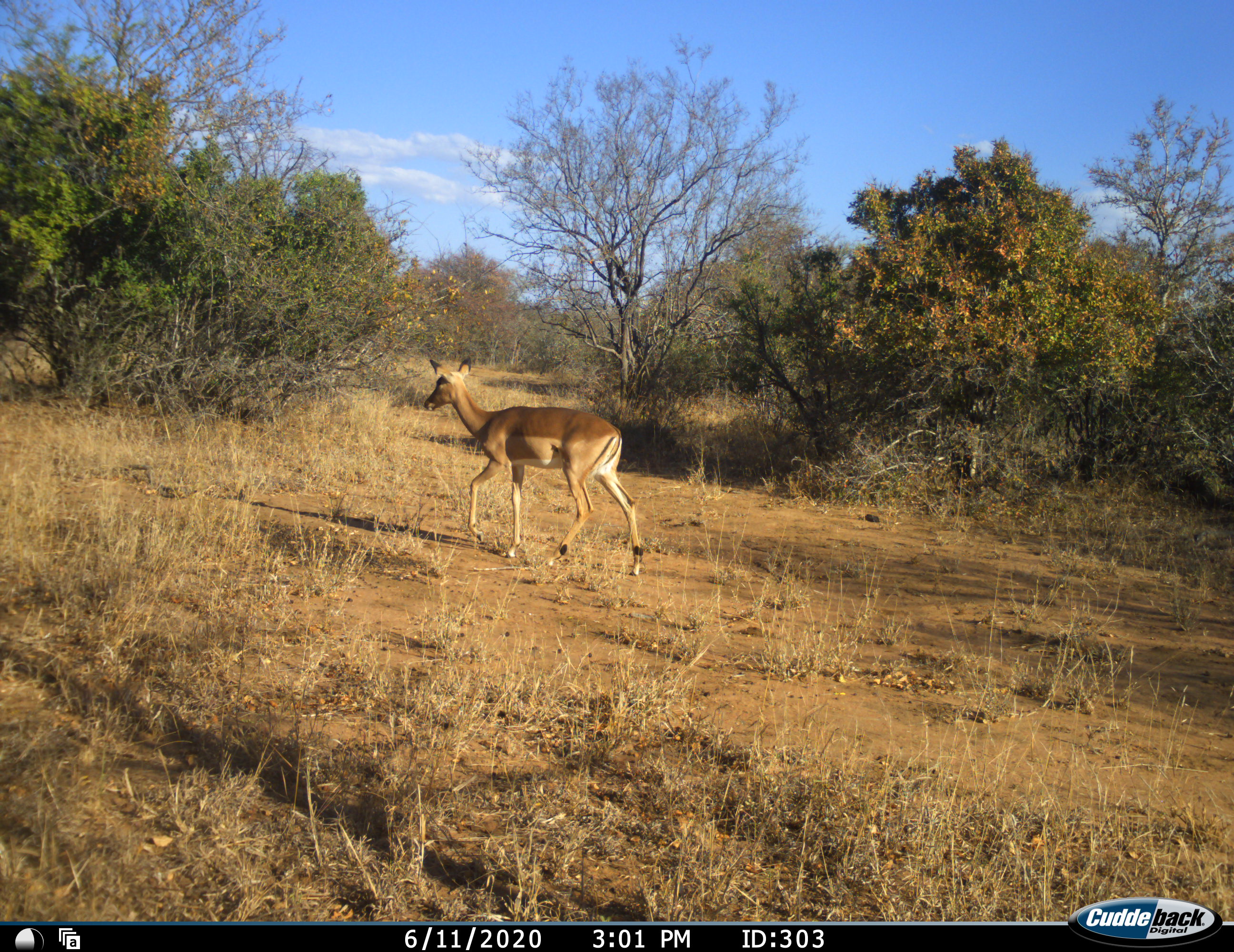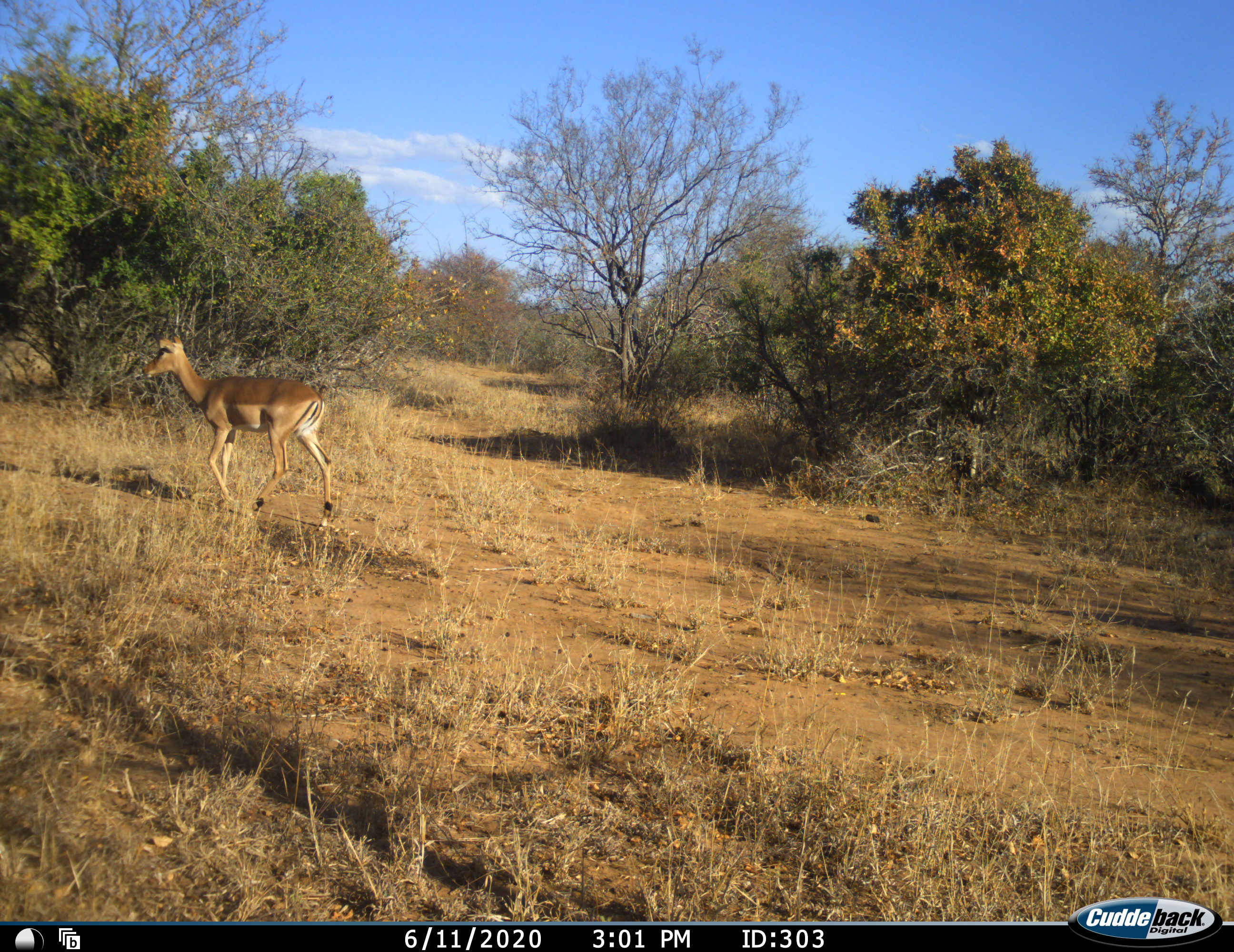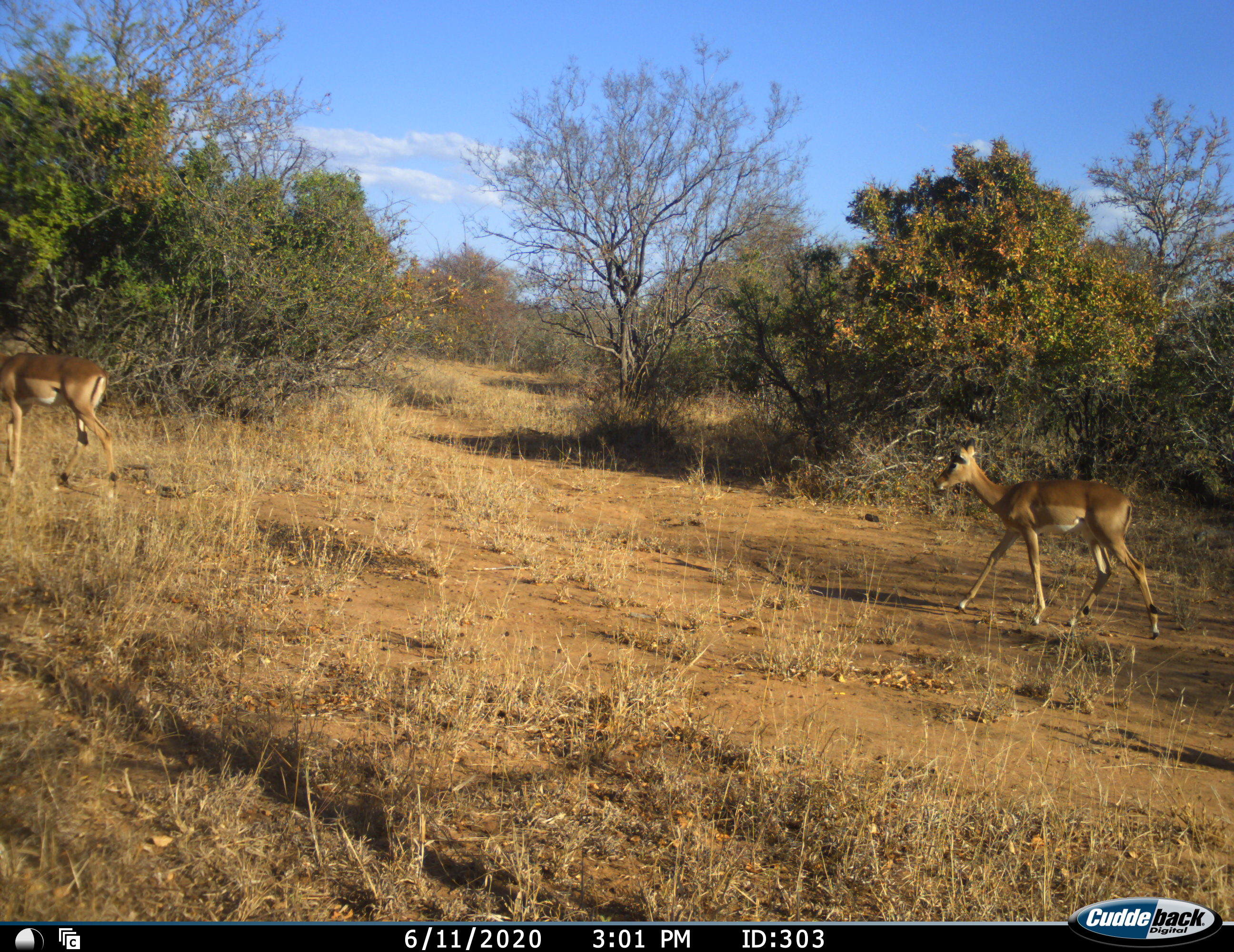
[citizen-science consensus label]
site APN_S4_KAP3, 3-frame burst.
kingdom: Animalia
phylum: Chordata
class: Mammalia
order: Artiodactyla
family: Bovidae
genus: Aepyceros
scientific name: Aepyceros melampus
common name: impala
Impala (Aepyceros melampus), count 2. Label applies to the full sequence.